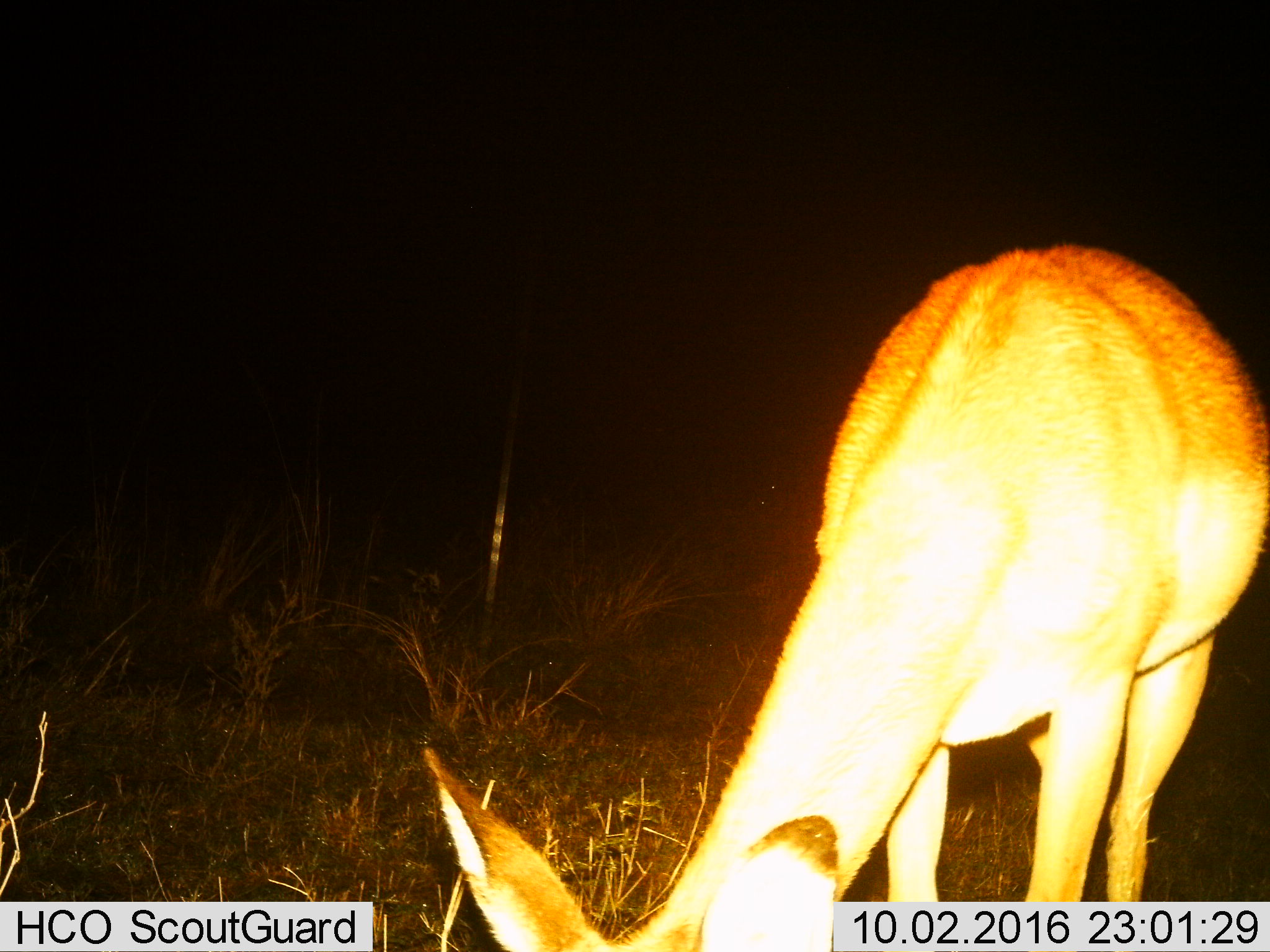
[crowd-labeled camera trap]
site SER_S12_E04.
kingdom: Animalia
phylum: Chordata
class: Mammalia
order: Artiodactyla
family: Bovidae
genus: Aepyceros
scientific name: Aepyceros melampus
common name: impala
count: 1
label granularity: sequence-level